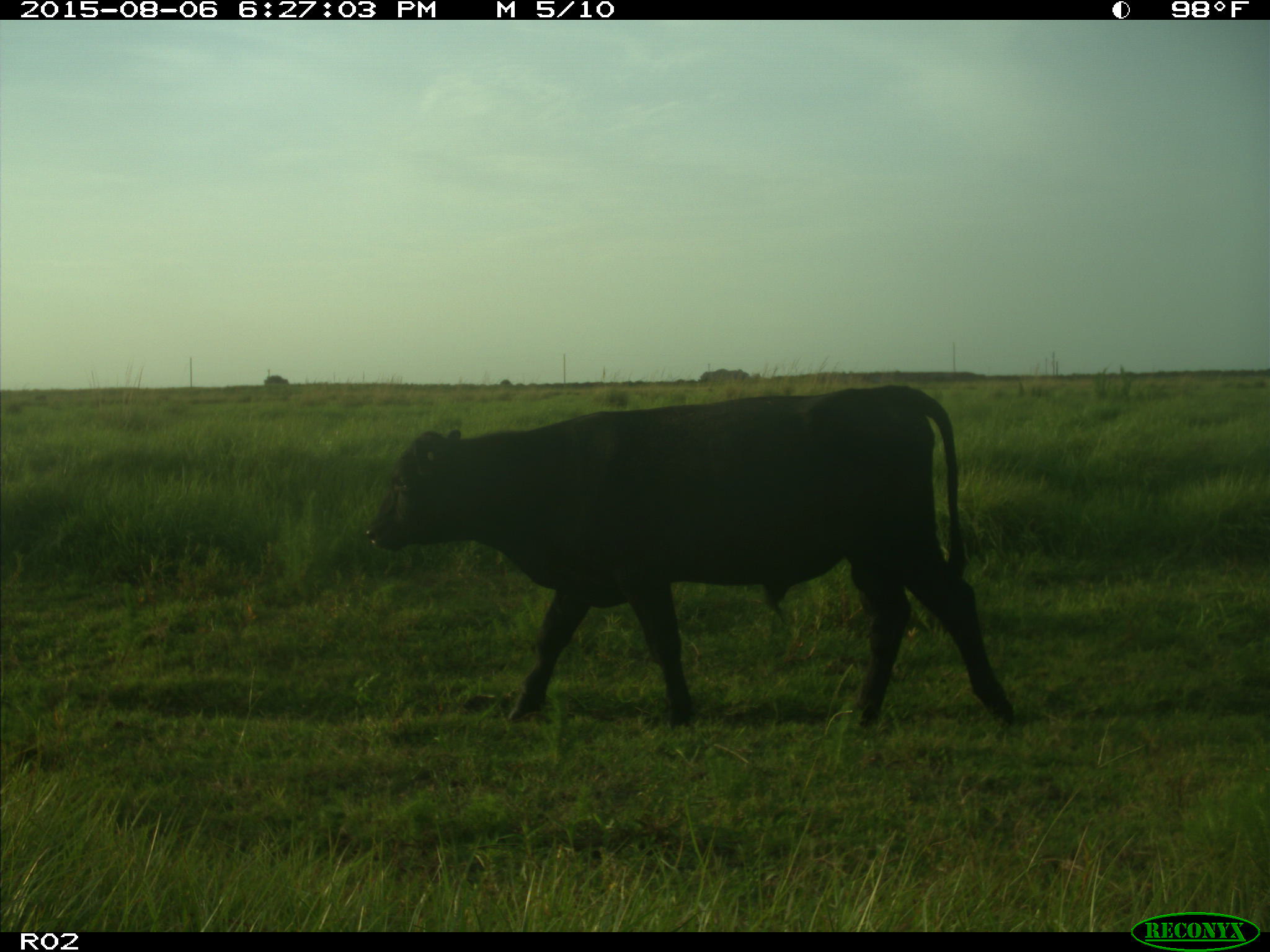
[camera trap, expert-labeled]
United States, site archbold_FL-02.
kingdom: Animalia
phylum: Chordata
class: Mammalia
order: Artiodactyla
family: Bovidae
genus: Bos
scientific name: Bos taurus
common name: domestic cow